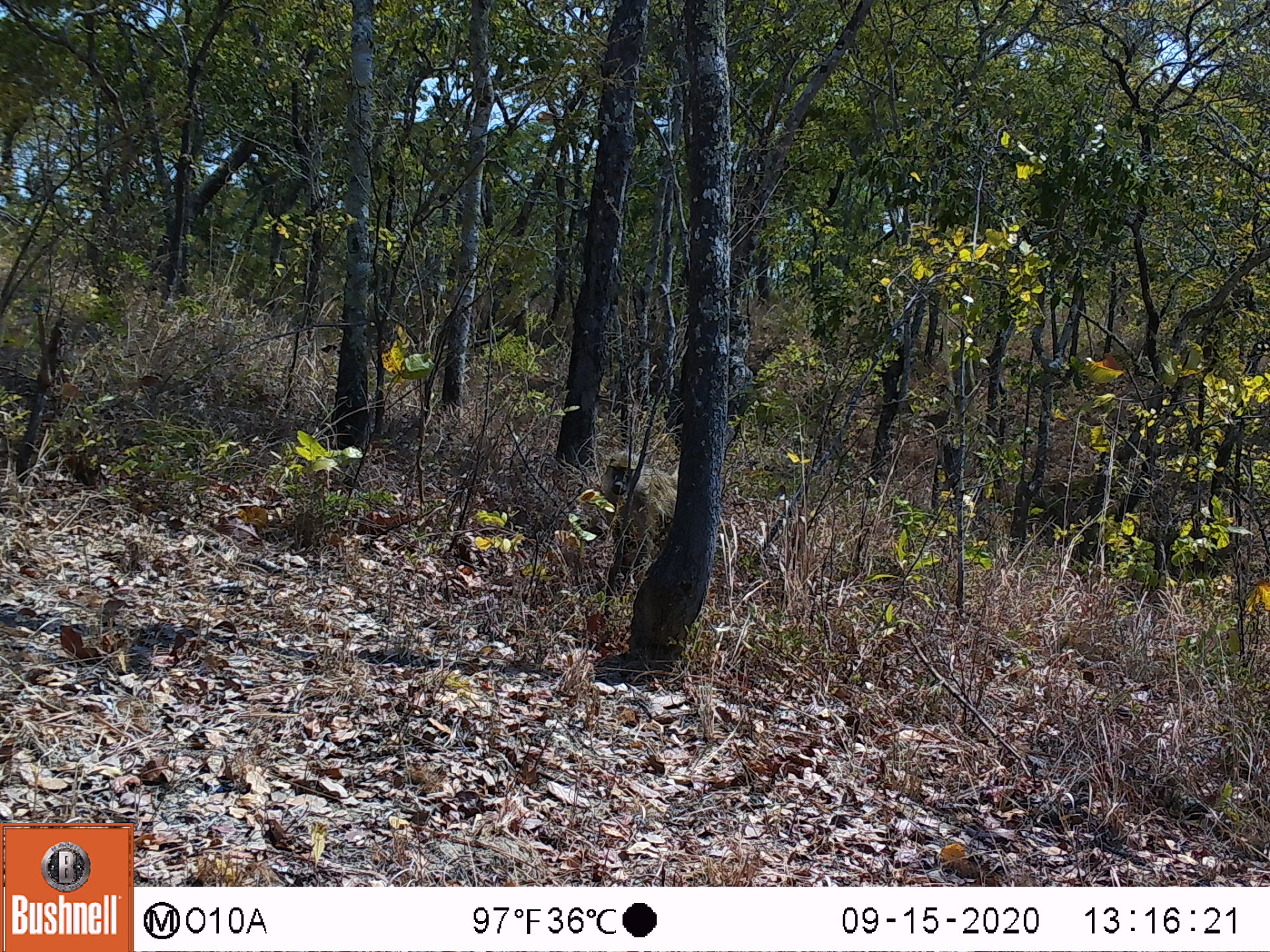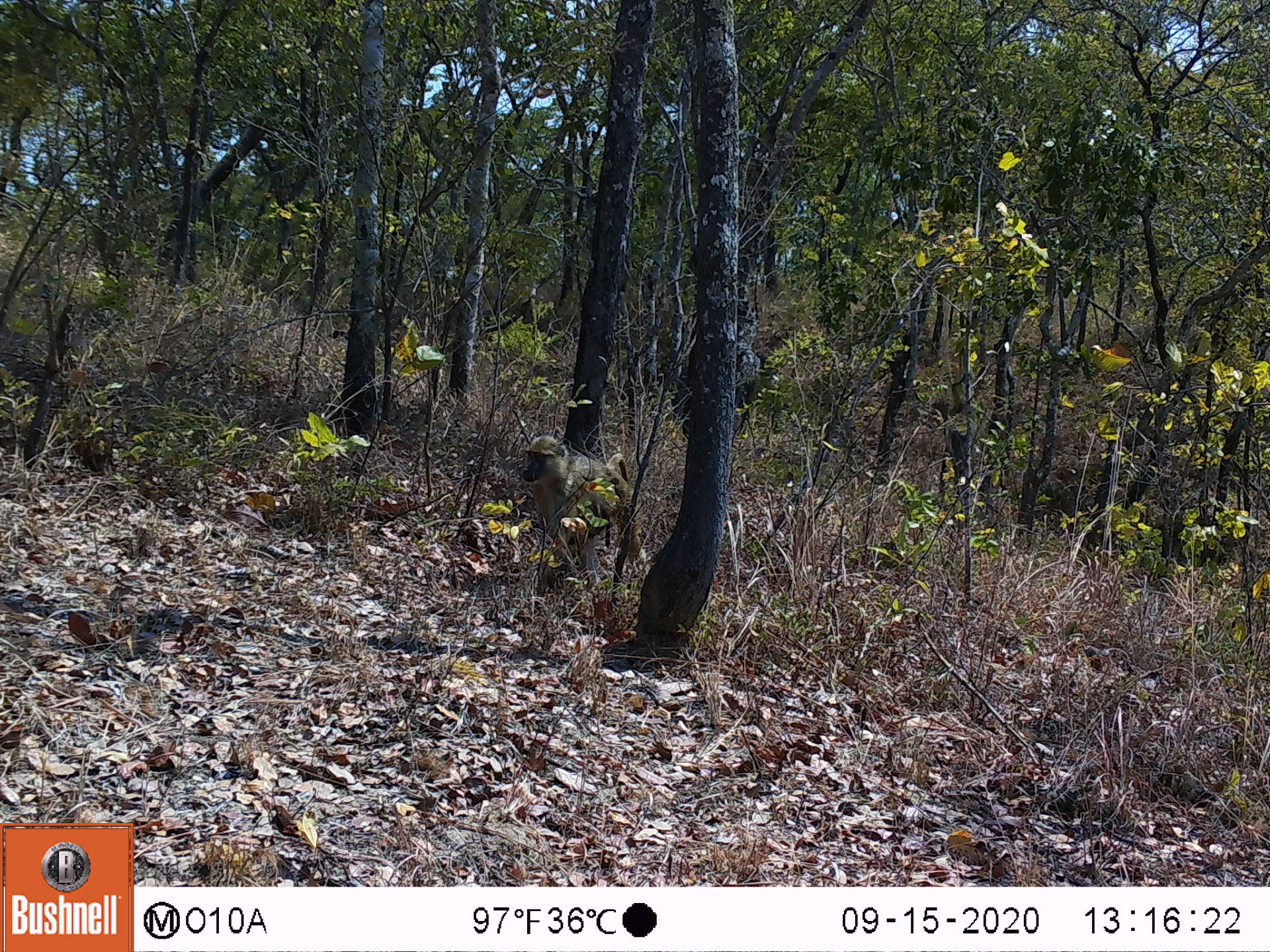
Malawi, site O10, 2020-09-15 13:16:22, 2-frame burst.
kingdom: Animalia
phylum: Chordata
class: Mammalia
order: Primates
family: Cercopithecidae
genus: Papio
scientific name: Papio cynocephalus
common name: yellow baboon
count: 1